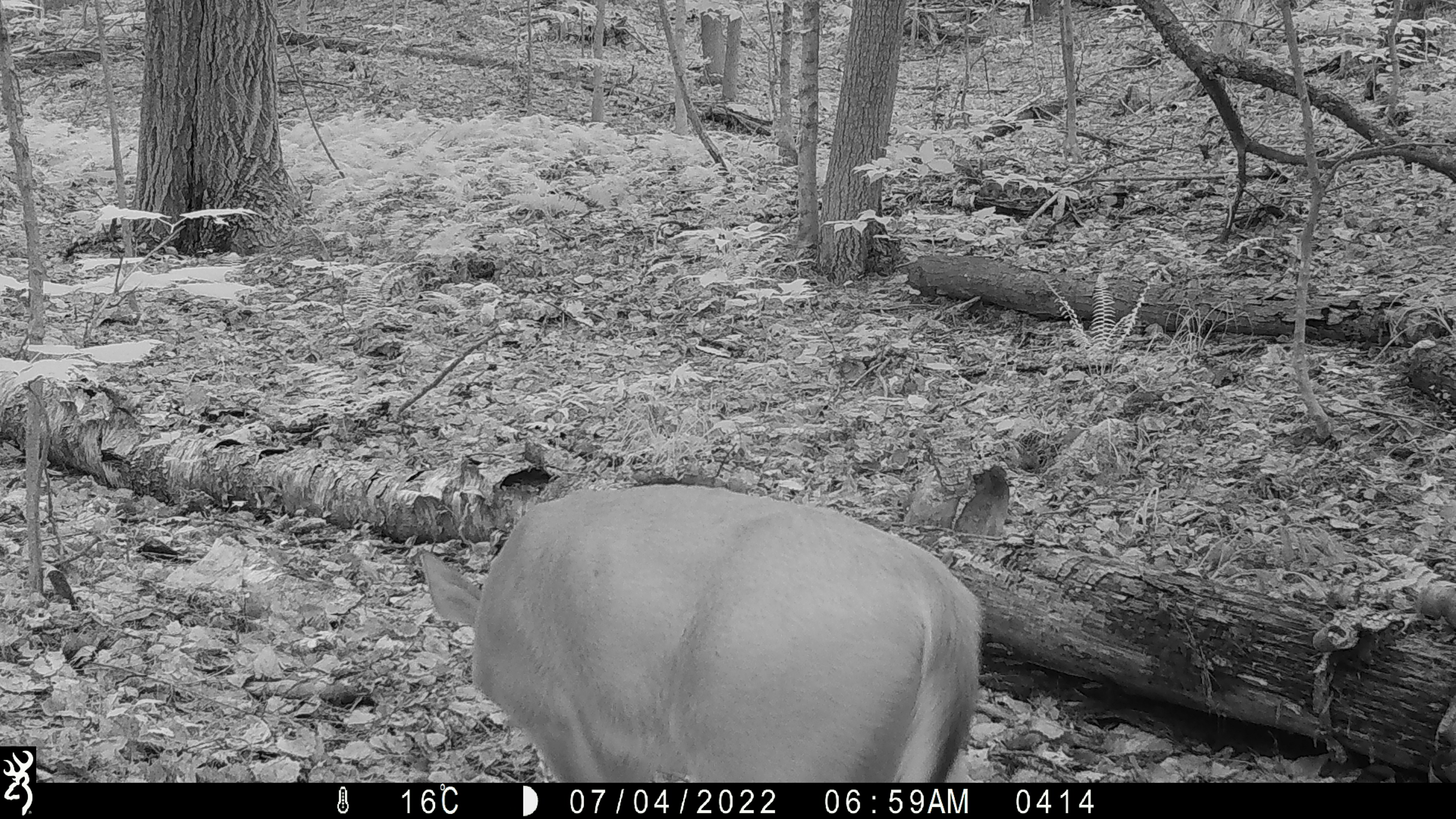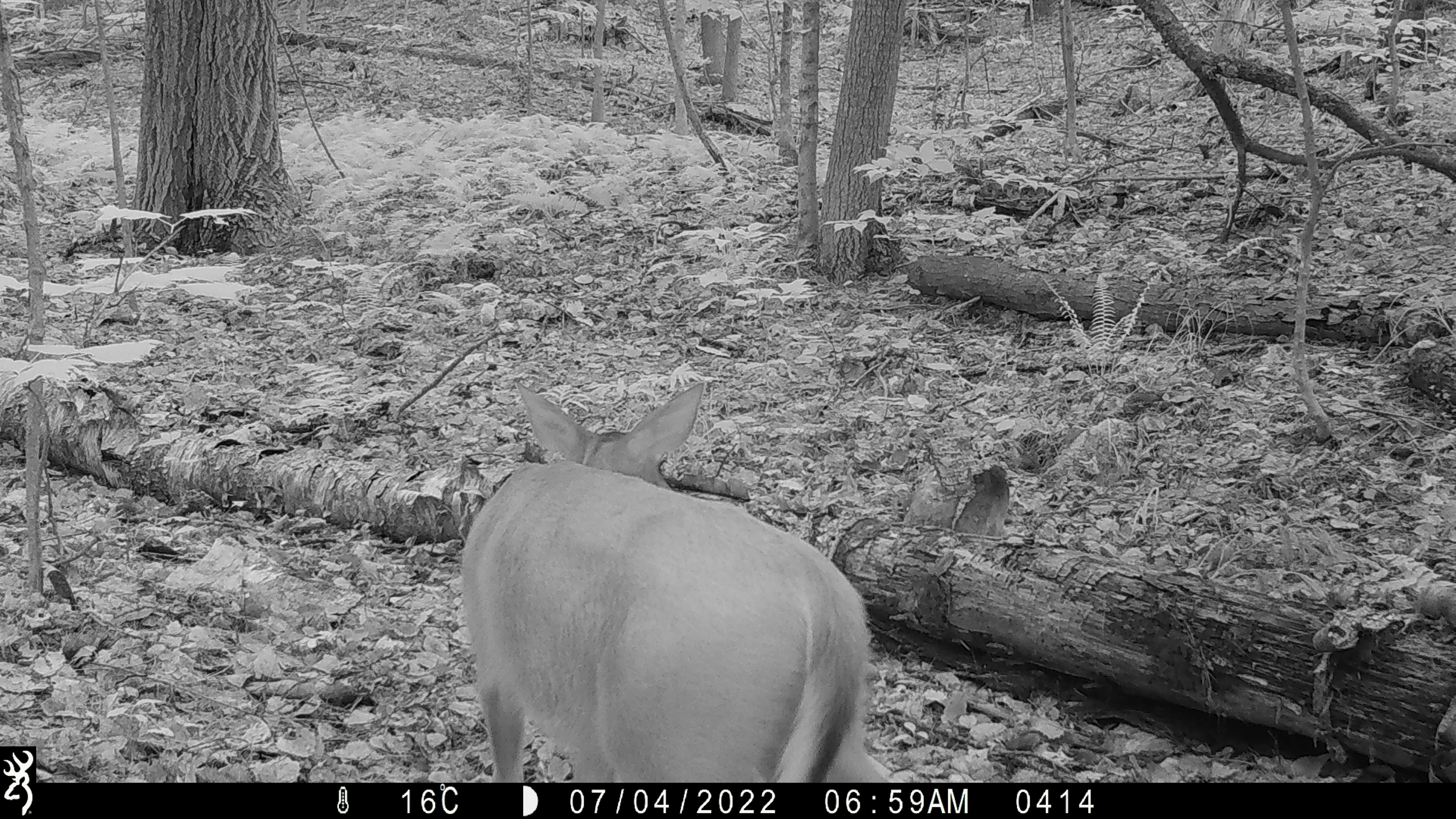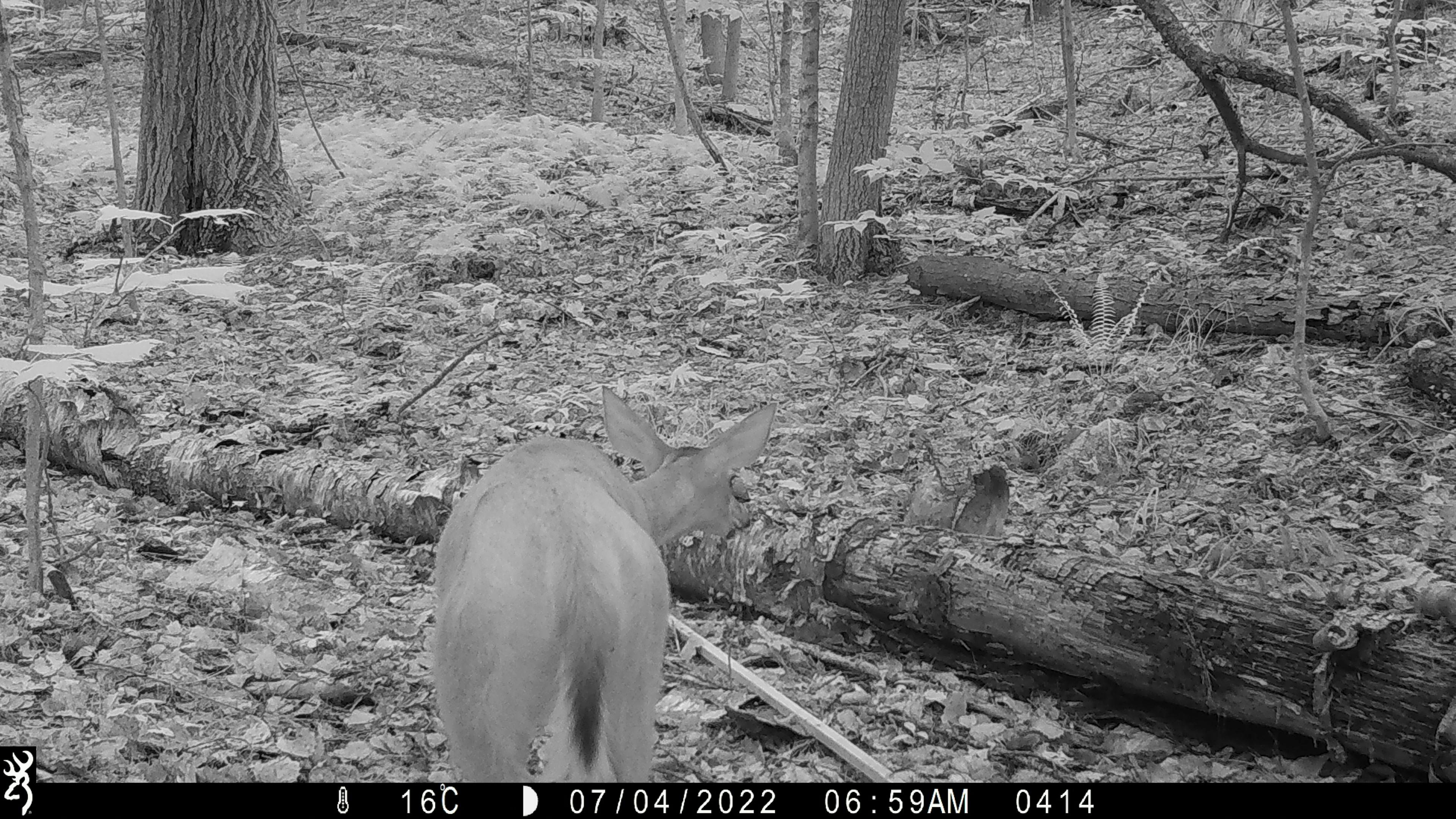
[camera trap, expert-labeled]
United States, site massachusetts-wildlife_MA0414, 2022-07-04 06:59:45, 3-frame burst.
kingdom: Animalia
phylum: Chordata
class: Mammalia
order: Artiodactyla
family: Cervidae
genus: Odocoileus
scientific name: Odocoileus virginianus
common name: white-tailed deer